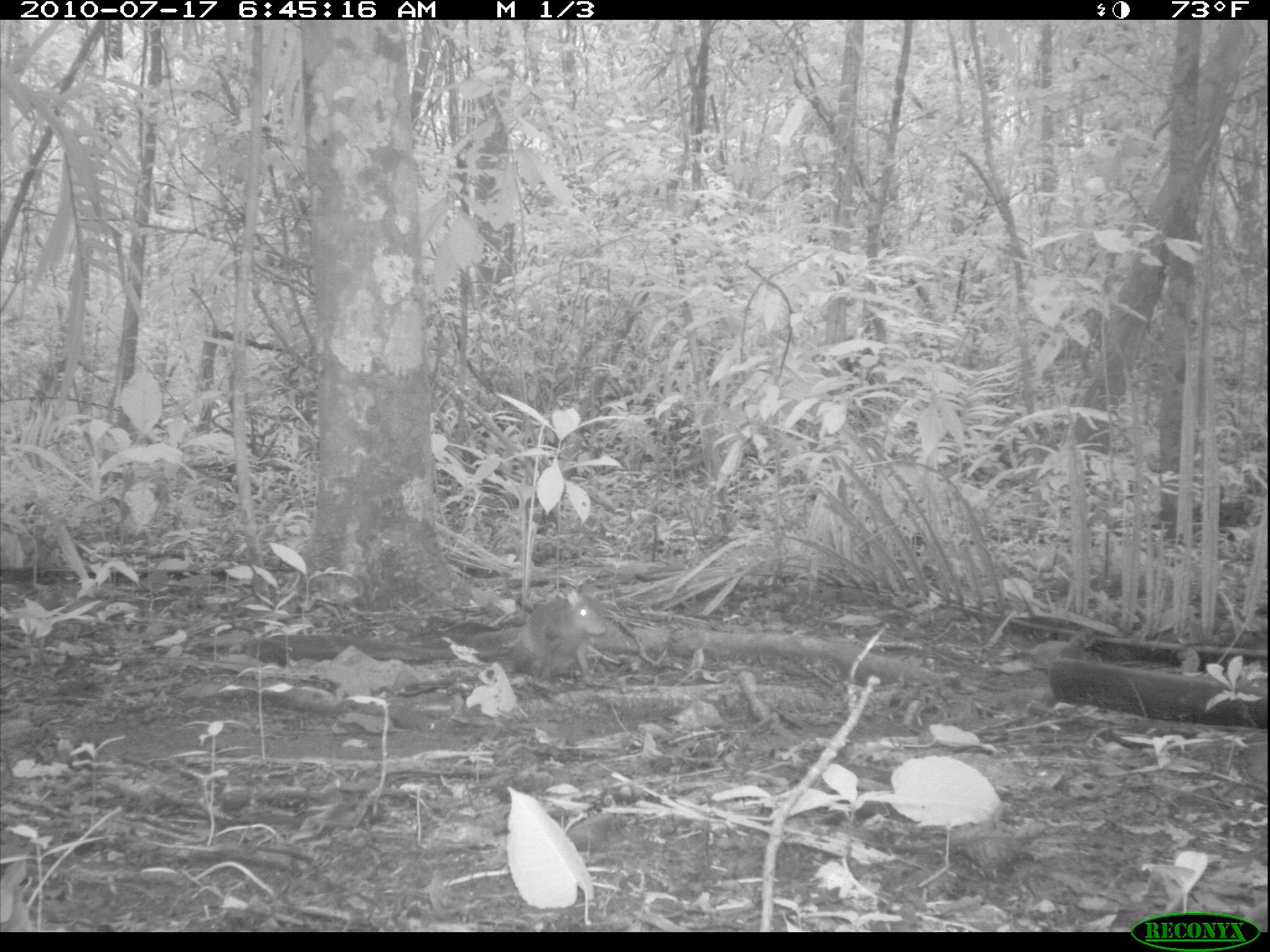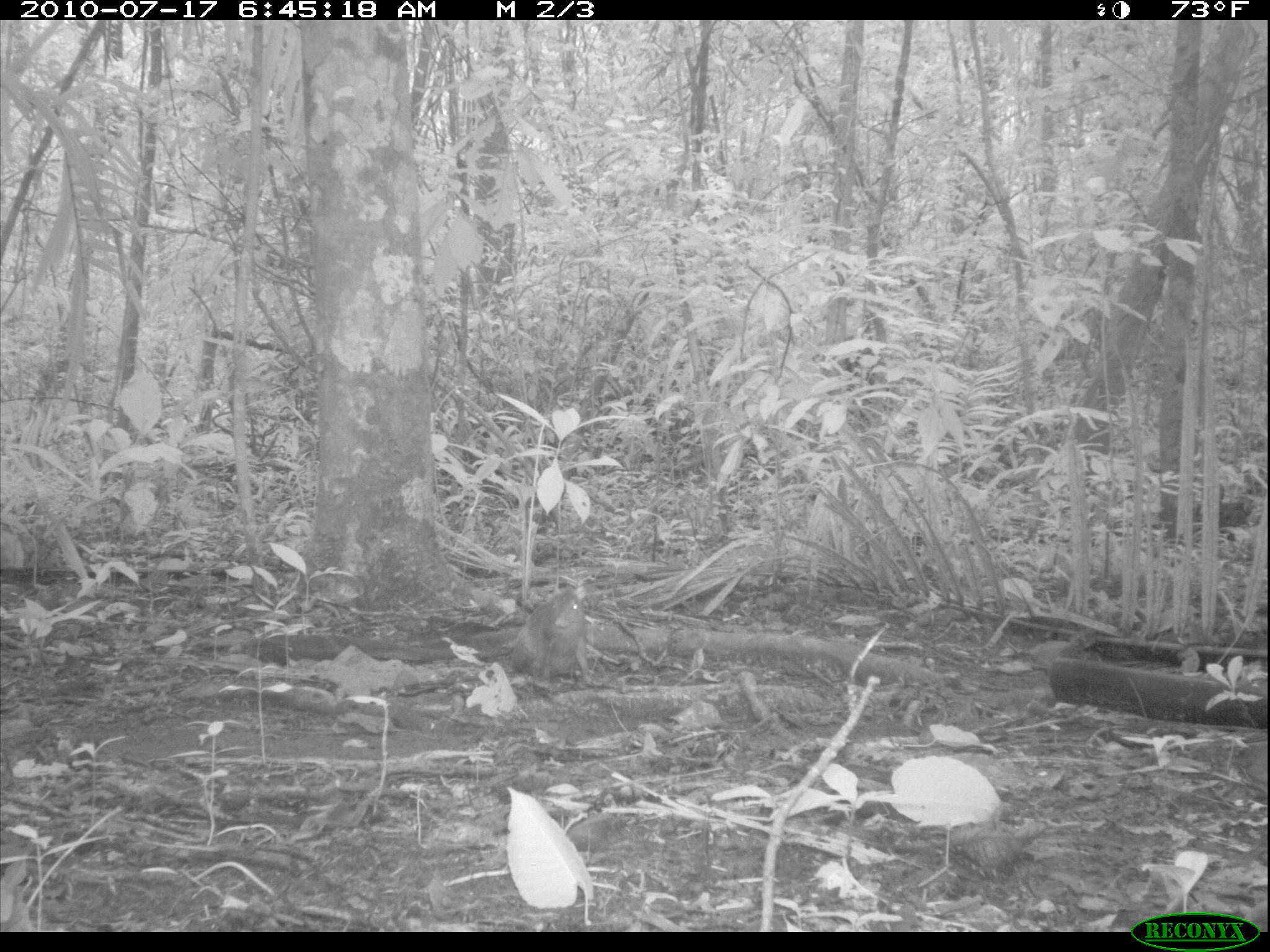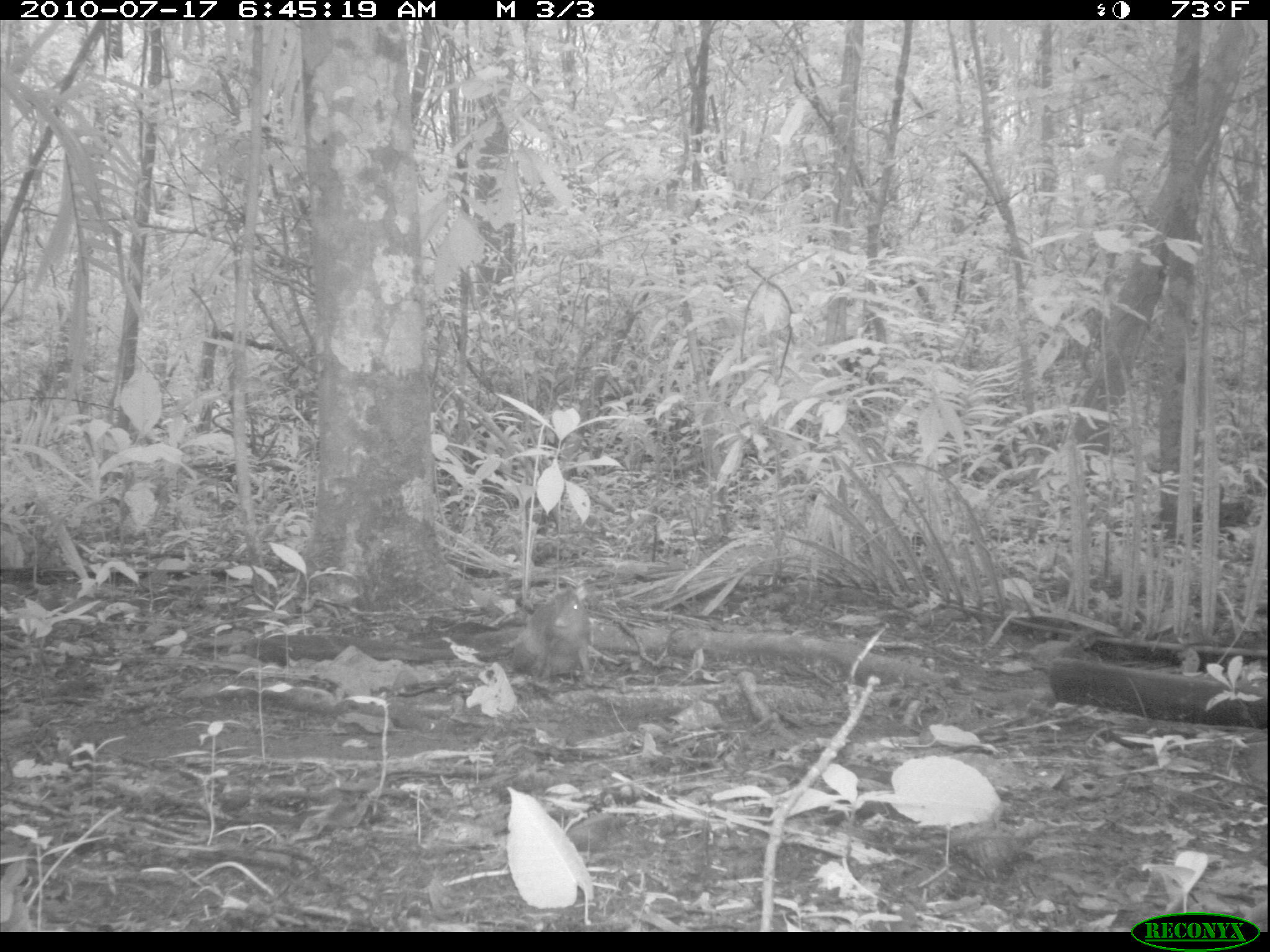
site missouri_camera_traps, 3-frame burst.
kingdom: Animalia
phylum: Chordata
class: Mammalia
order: Rodentia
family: Muridae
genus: Rattus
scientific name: Rattus praetor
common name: spiny rat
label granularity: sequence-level